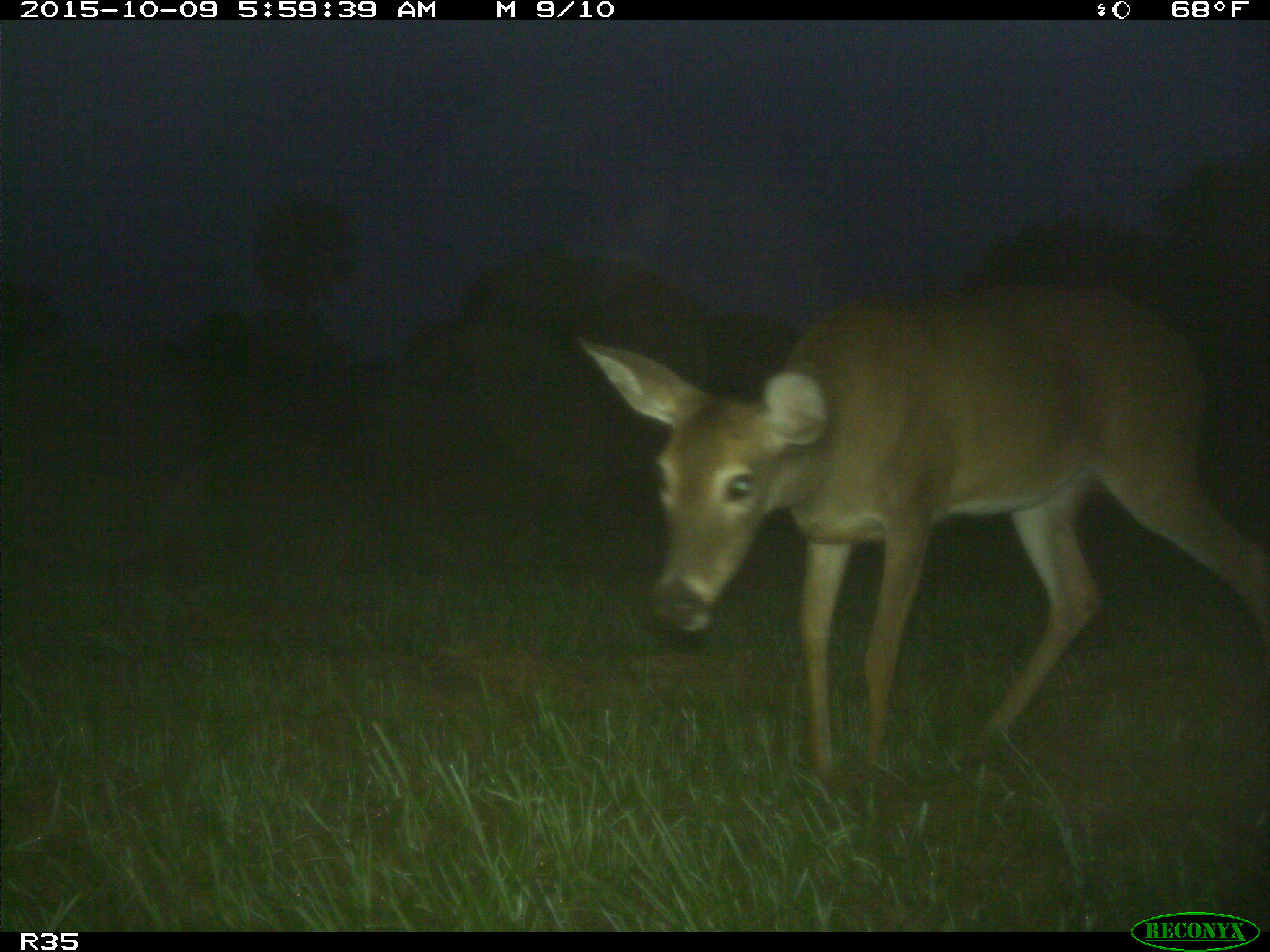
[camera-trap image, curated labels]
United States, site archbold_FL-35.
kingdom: Animalia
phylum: Chordata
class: Mammalia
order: Artiodactyla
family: Cervidae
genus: Odocoileus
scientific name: Odocoileus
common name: deer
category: unidentified deer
Unidentified deer (deer) (Odocoileus).